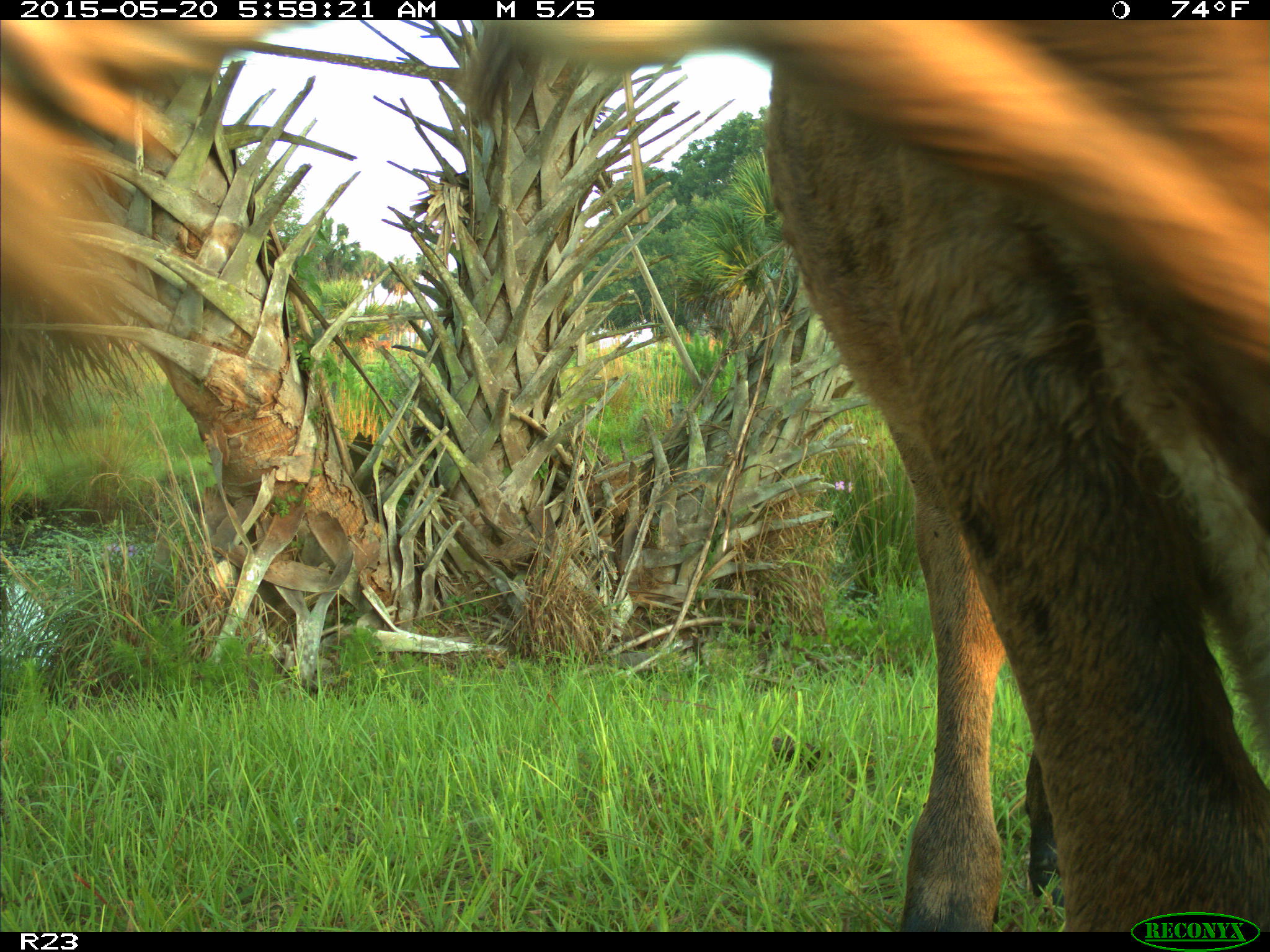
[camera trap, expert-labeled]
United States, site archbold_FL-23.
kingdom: Animalia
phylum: Chordata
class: Mammalia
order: Artiodactyla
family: Bovidae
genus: Bos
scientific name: Bos taurus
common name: domestic cow